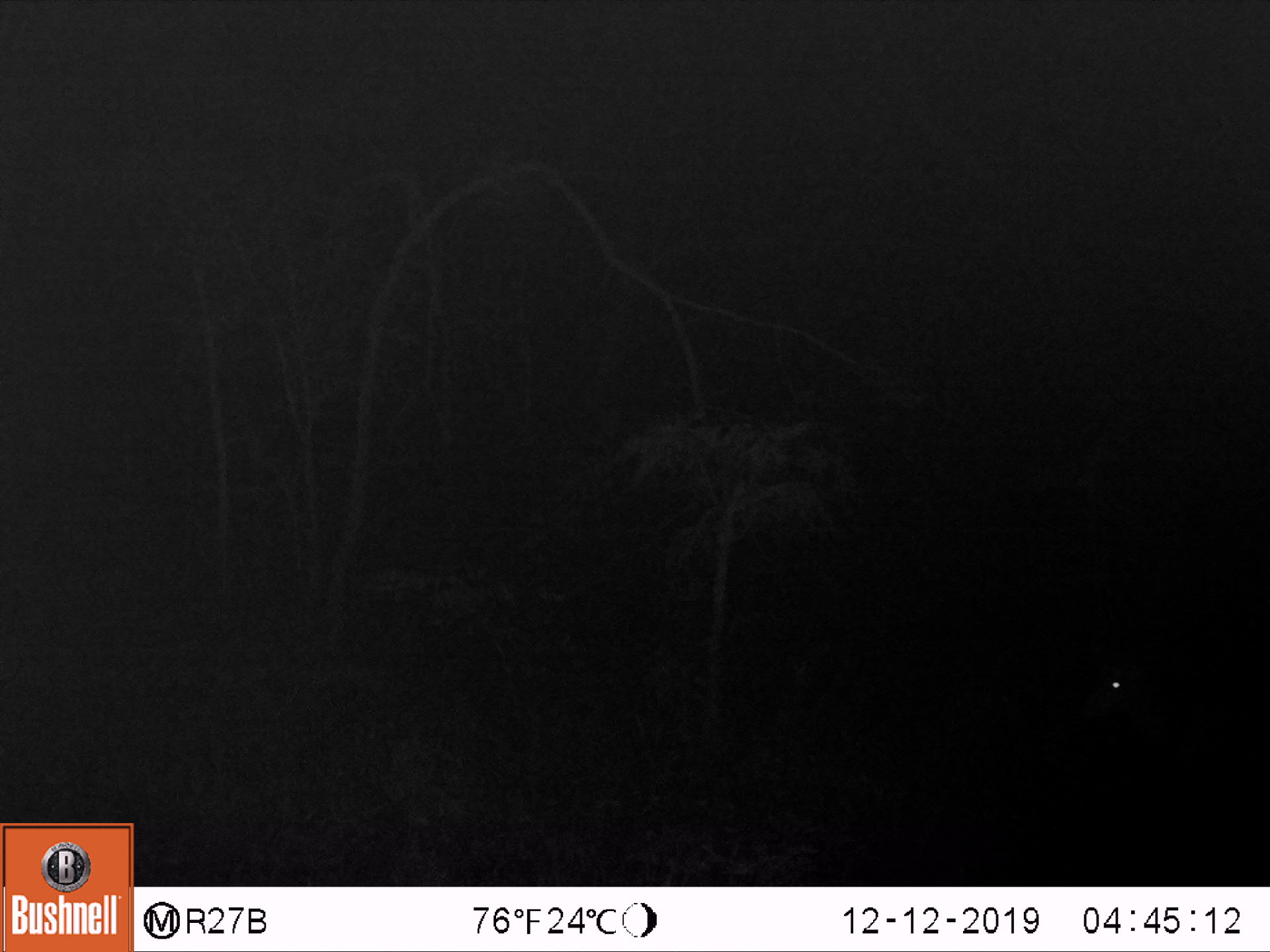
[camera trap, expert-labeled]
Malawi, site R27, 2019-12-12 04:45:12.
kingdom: Animalia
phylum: Chordata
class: Mammalia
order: Artiodactyla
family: Bovidae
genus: Tragelaphus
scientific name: Tragelaphus sylvaticus sylvaticus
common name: cape bushbuck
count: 1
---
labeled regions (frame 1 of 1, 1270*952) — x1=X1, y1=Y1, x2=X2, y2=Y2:
cape bushbuck: x1=1076, y1=624, x2=1262, y2=806